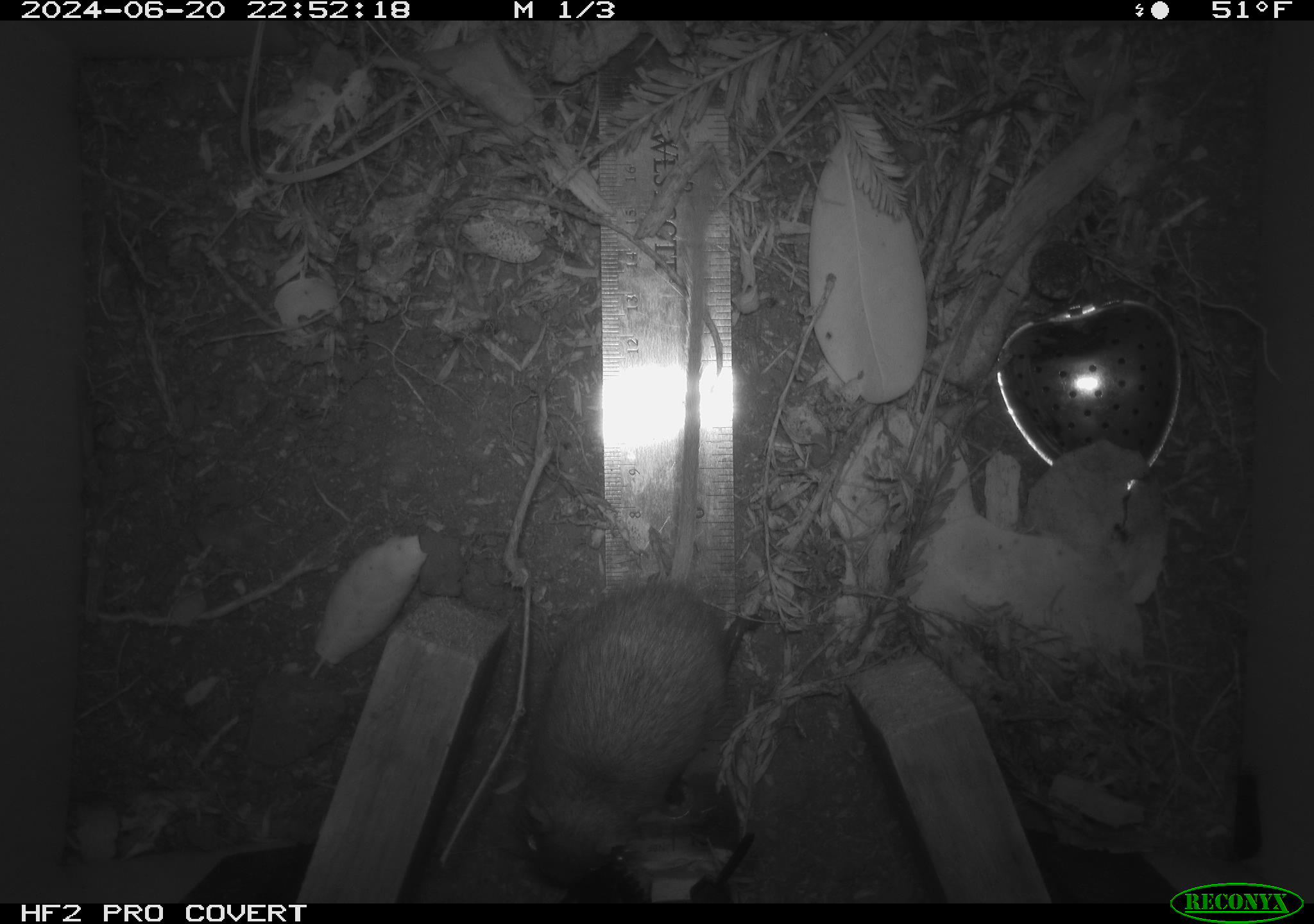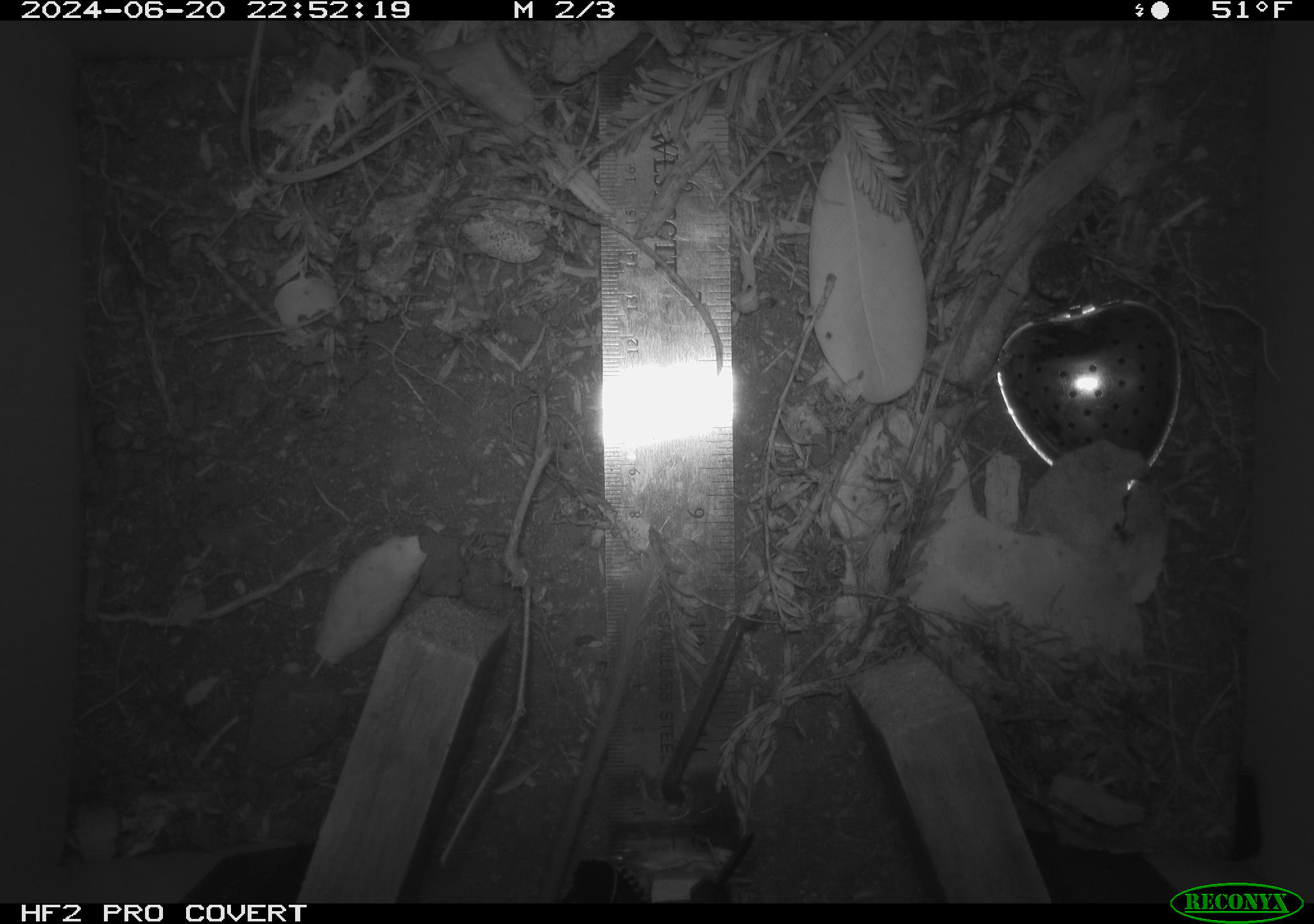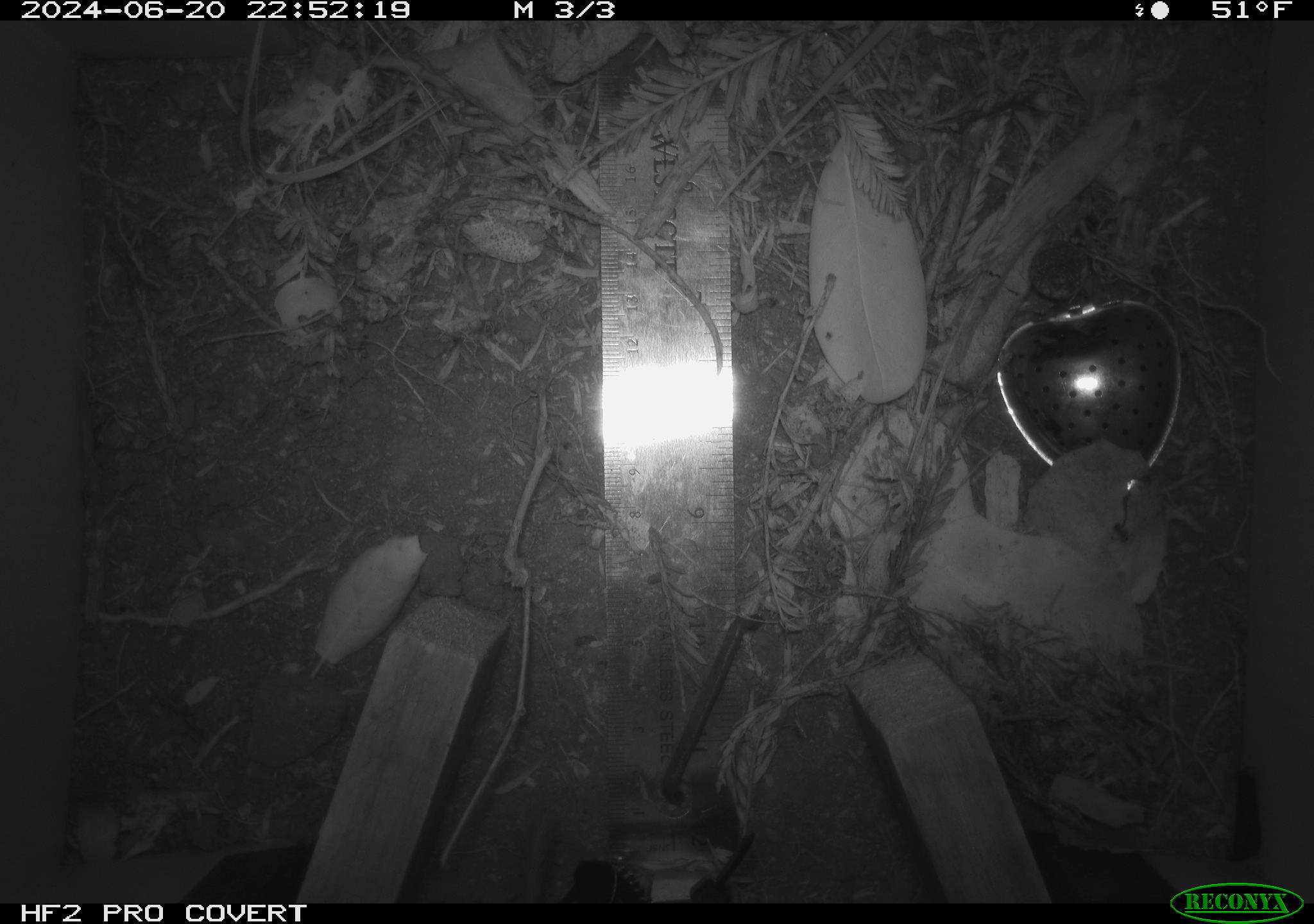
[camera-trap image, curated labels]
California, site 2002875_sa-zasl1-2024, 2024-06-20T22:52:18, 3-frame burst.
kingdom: Animalia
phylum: Chordata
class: Mammalia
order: Rodentia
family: Heteromyidae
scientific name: Perognathinae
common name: pocket mice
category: perognathinae subfamily